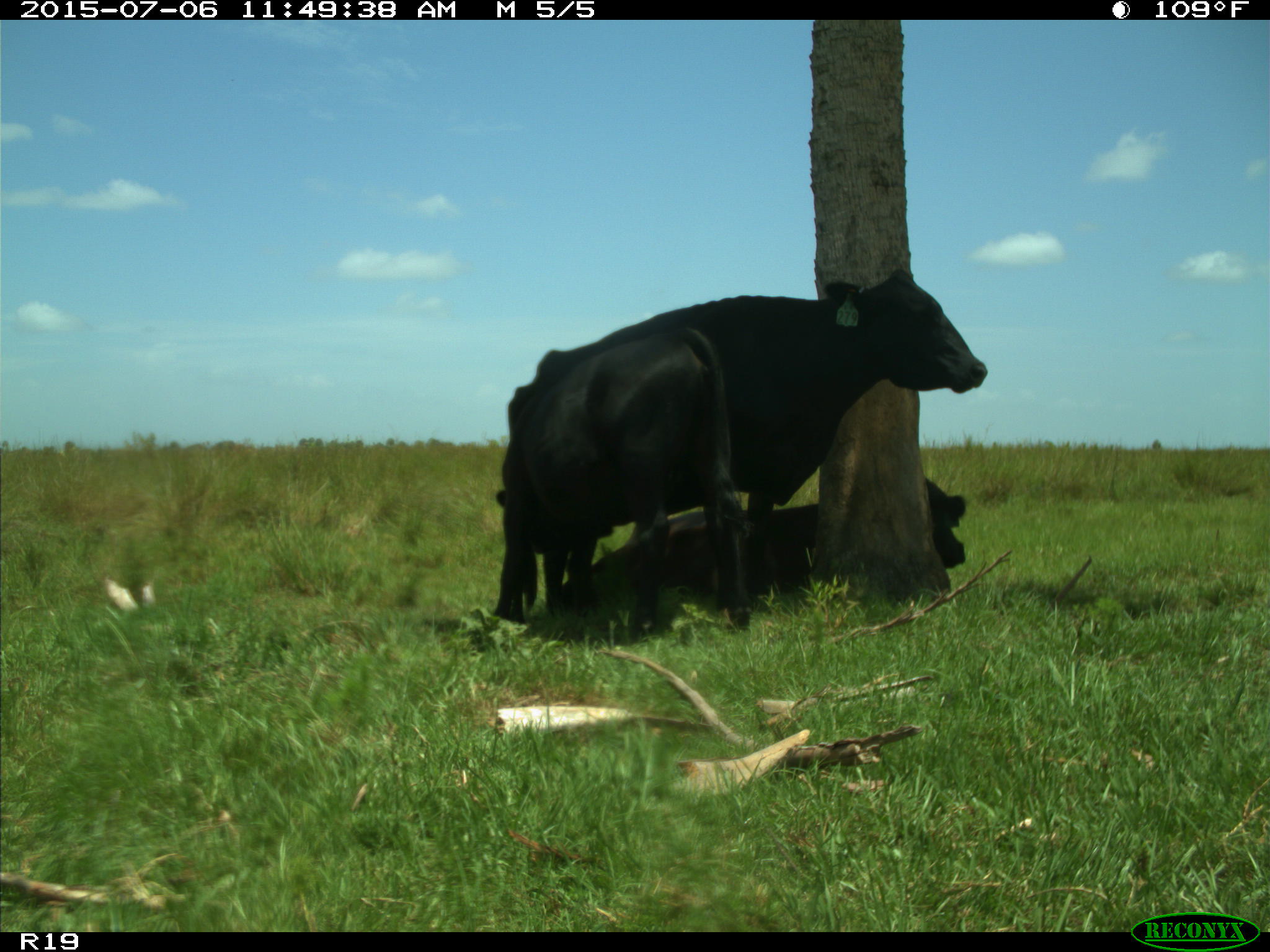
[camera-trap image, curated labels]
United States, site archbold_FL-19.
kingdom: Animalia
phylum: Chordata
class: Mammalia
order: Artiodactyla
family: Bovidae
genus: Bos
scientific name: Bos taurus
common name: domestic cow